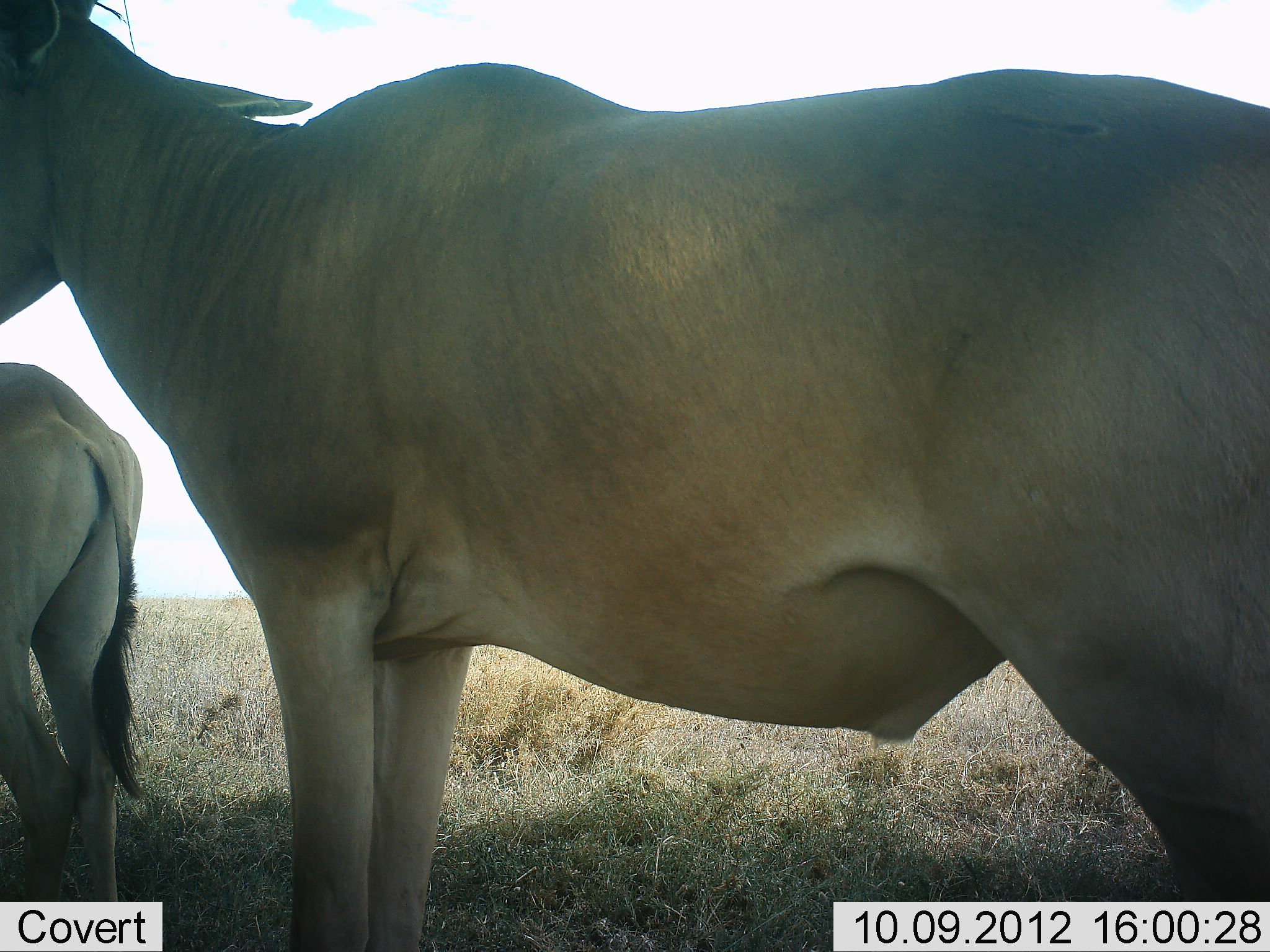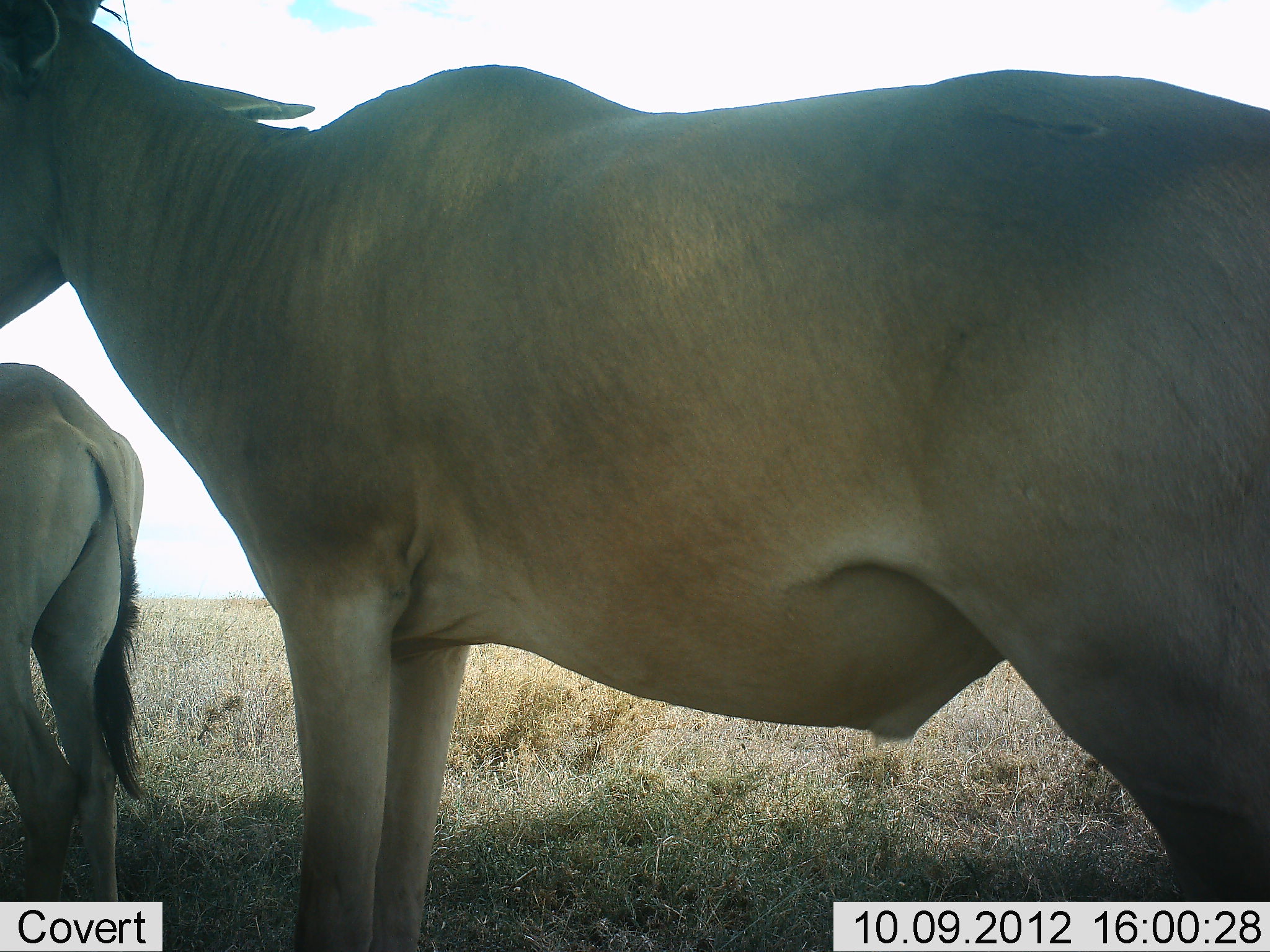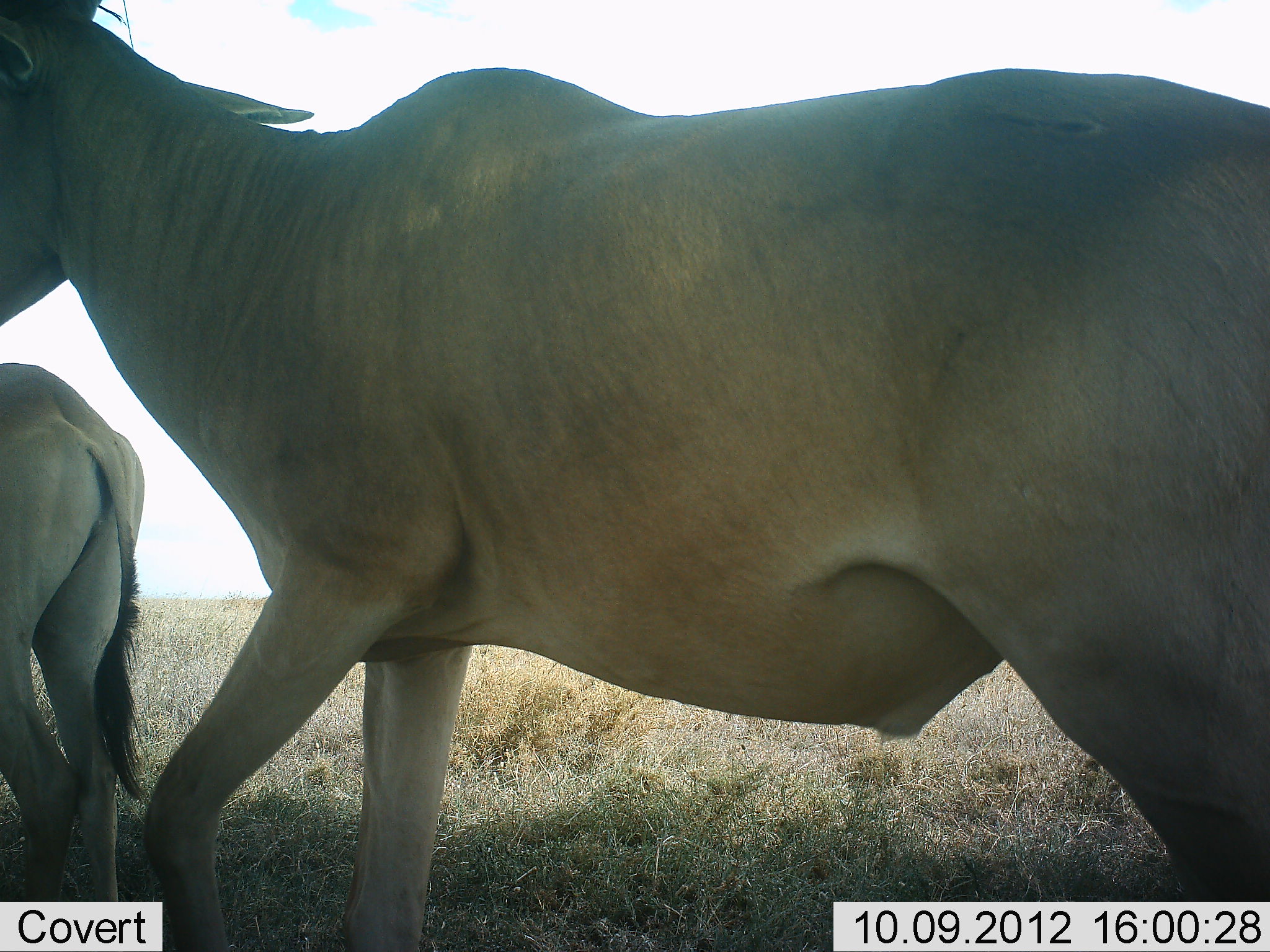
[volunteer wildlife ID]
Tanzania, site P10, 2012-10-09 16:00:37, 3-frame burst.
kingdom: Animalia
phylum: Chordata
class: Mammalia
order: Artiodactyla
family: Bovidae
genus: Alcelaphus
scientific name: Alcelaphus buselaphus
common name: hartebeest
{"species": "hartebeest (Alcelaphus buselaphus)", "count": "2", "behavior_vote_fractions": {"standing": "90%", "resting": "0%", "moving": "10%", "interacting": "0%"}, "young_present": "0%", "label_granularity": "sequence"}